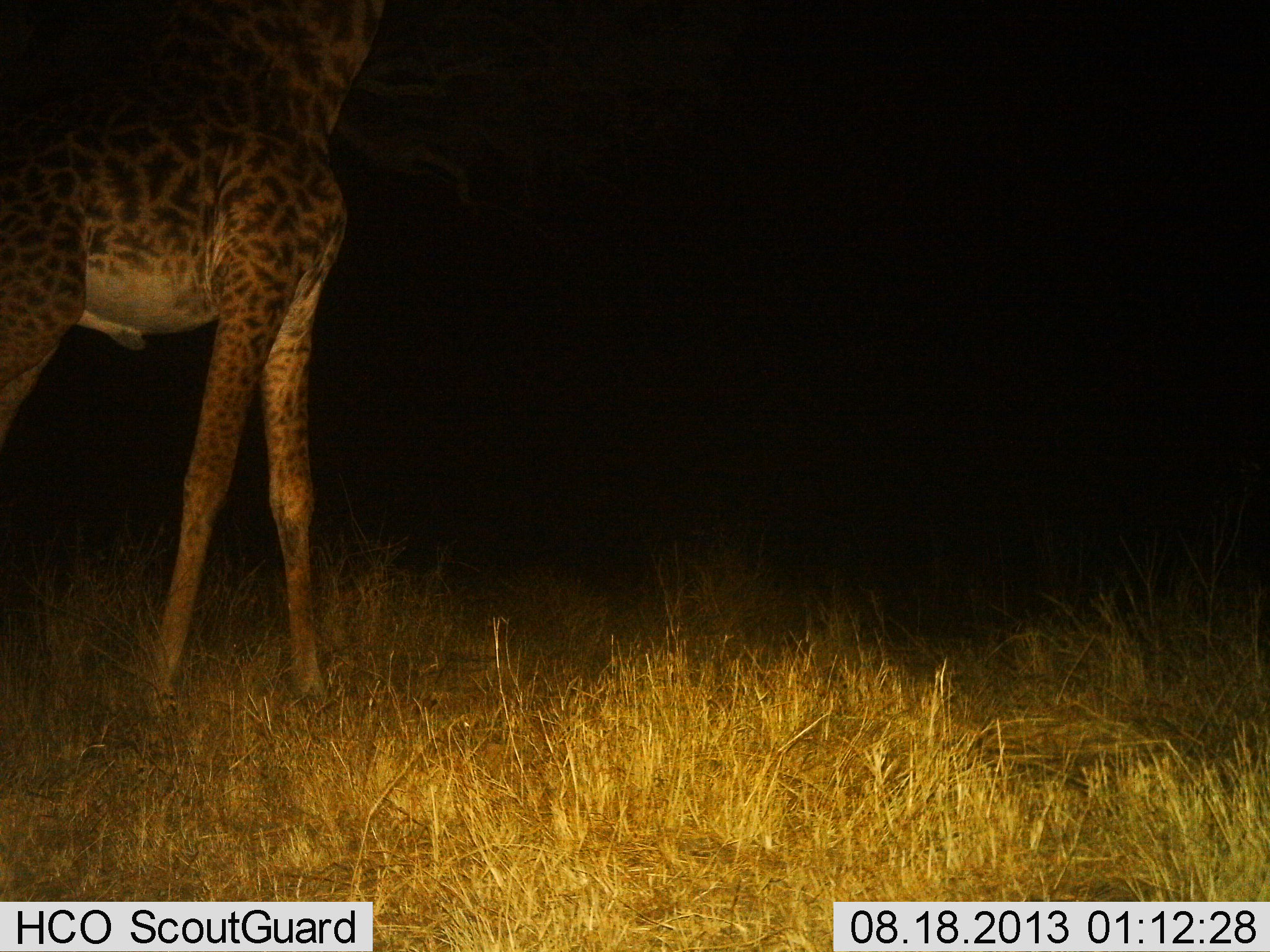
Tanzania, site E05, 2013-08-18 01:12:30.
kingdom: Animalia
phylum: Chordata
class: Mammalia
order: Artiodactyla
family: Giraffidae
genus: Giraffa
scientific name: Giraffa camelopardalis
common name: giraffe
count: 1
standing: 86%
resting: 0%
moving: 14%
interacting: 0%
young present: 0%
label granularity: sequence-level